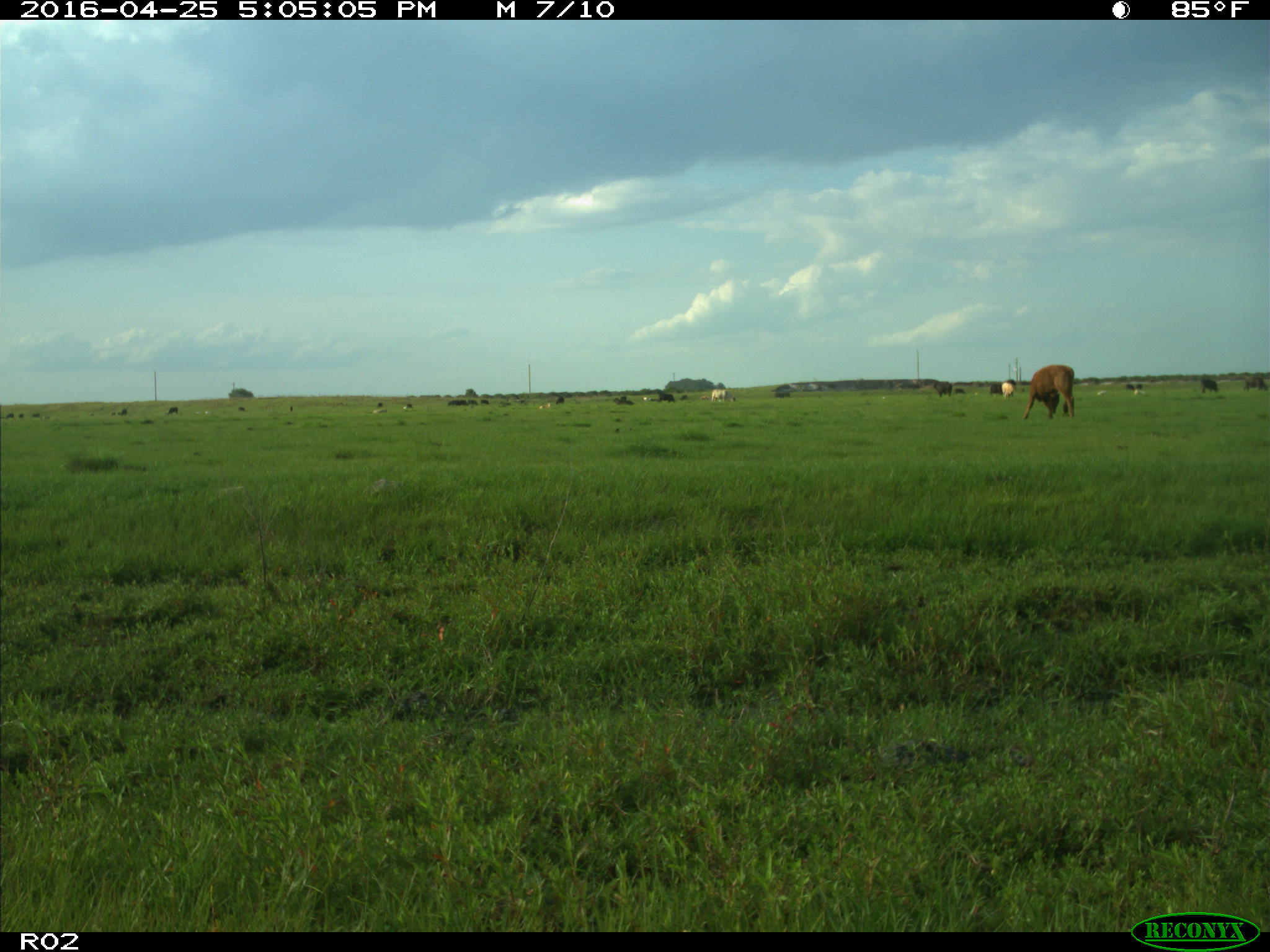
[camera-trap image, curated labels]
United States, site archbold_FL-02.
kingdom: Animalia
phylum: Chordata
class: Mammalia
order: Artiodactyla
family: Bovidae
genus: Bos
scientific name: Bos taurus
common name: domestic cow